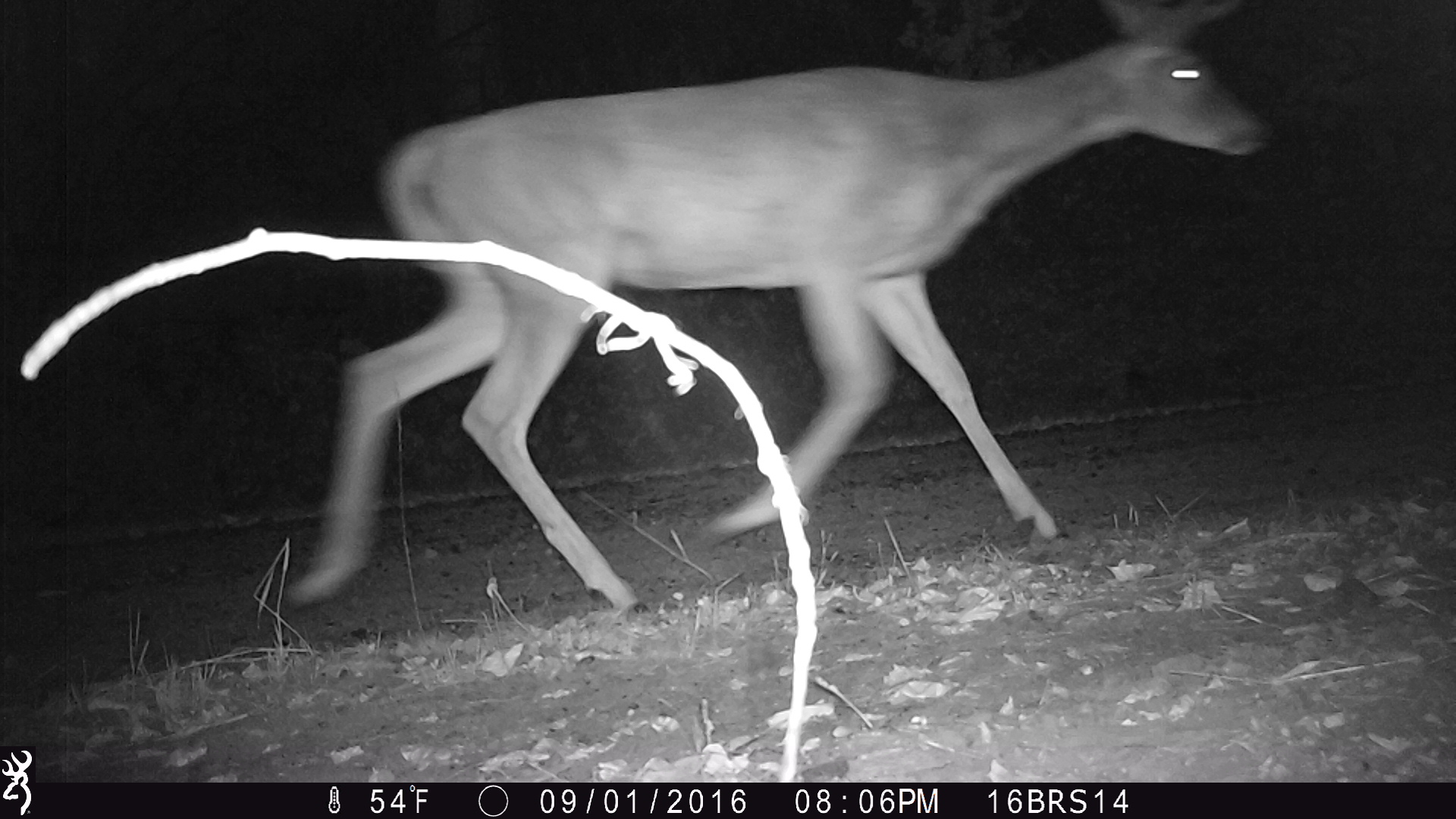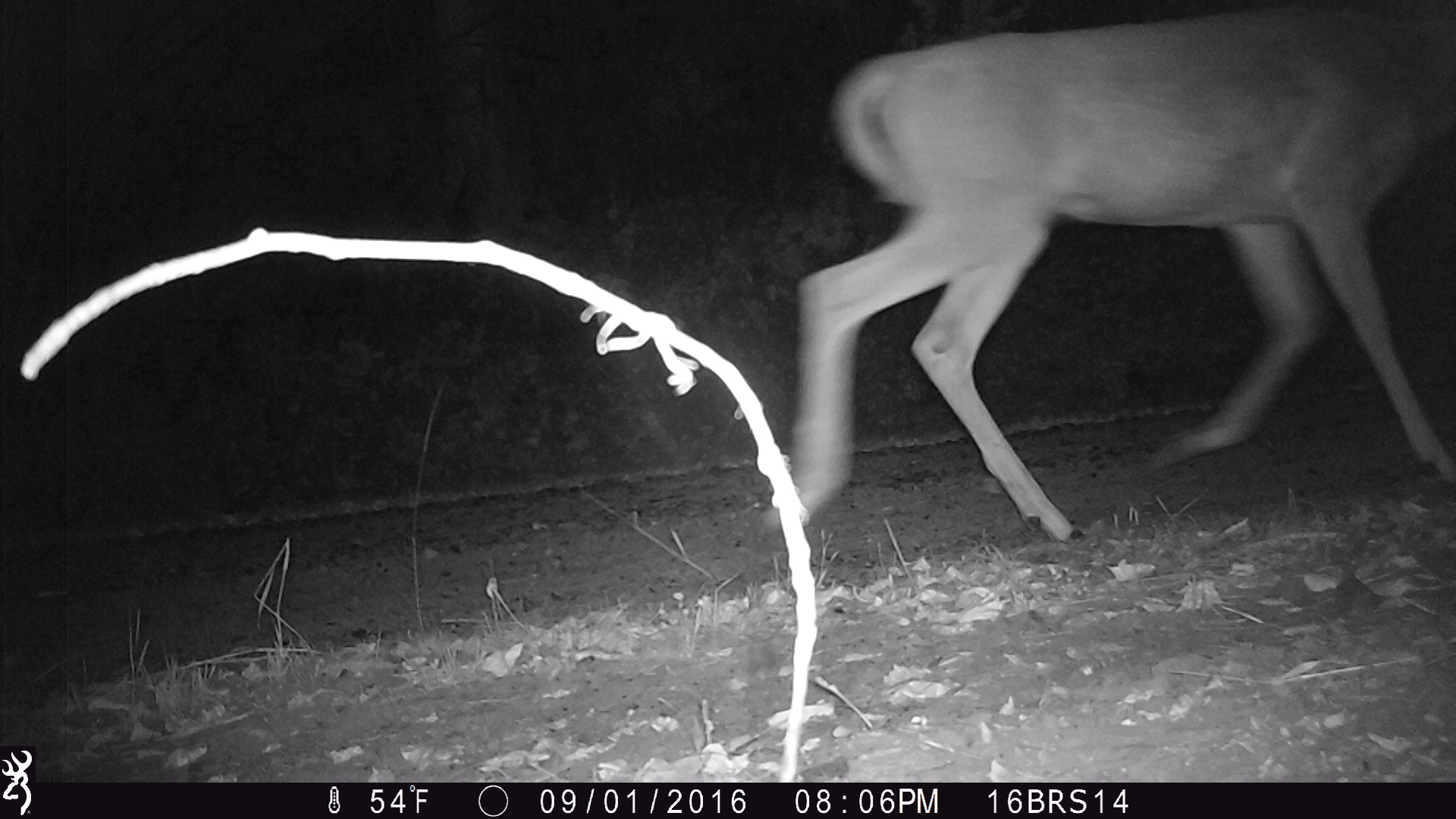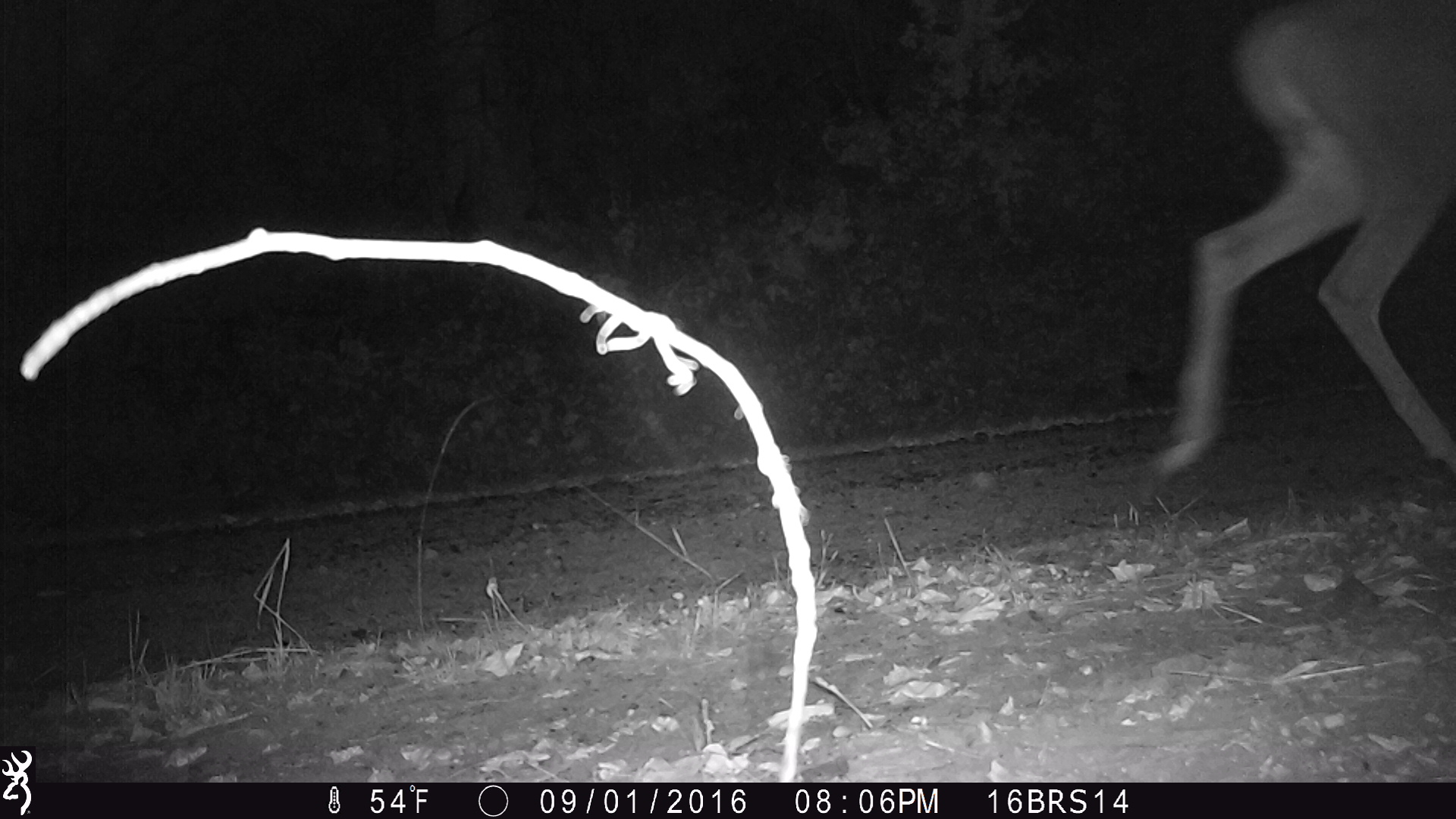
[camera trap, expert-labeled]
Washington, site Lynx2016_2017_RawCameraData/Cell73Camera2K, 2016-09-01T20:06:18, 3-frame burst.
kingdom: Animalia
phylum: Chordata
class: Mammalia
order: Artiodactyla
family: Cervidae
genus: Odocoileus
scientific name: Odocoileus virginianus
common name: white-tailed deer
Odocoileus virginianus (white-tailed deer). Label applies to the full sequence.